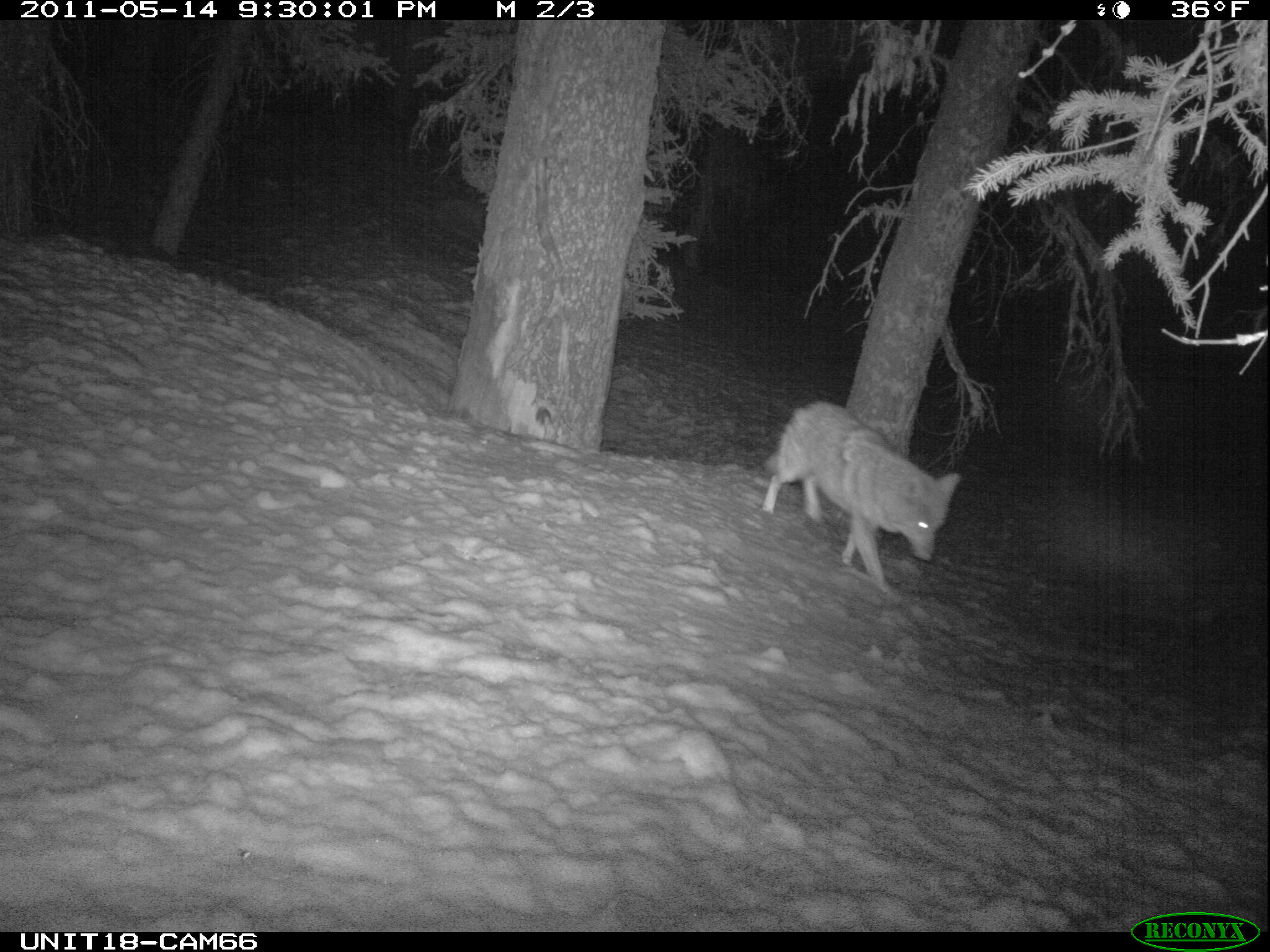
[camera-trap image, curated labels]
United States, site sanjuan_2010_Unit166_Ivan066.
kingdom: Animalia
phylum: Chordata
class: Mammalia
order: Carnivora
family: Canidae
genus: Canis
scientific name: Canis latrans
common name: coyote